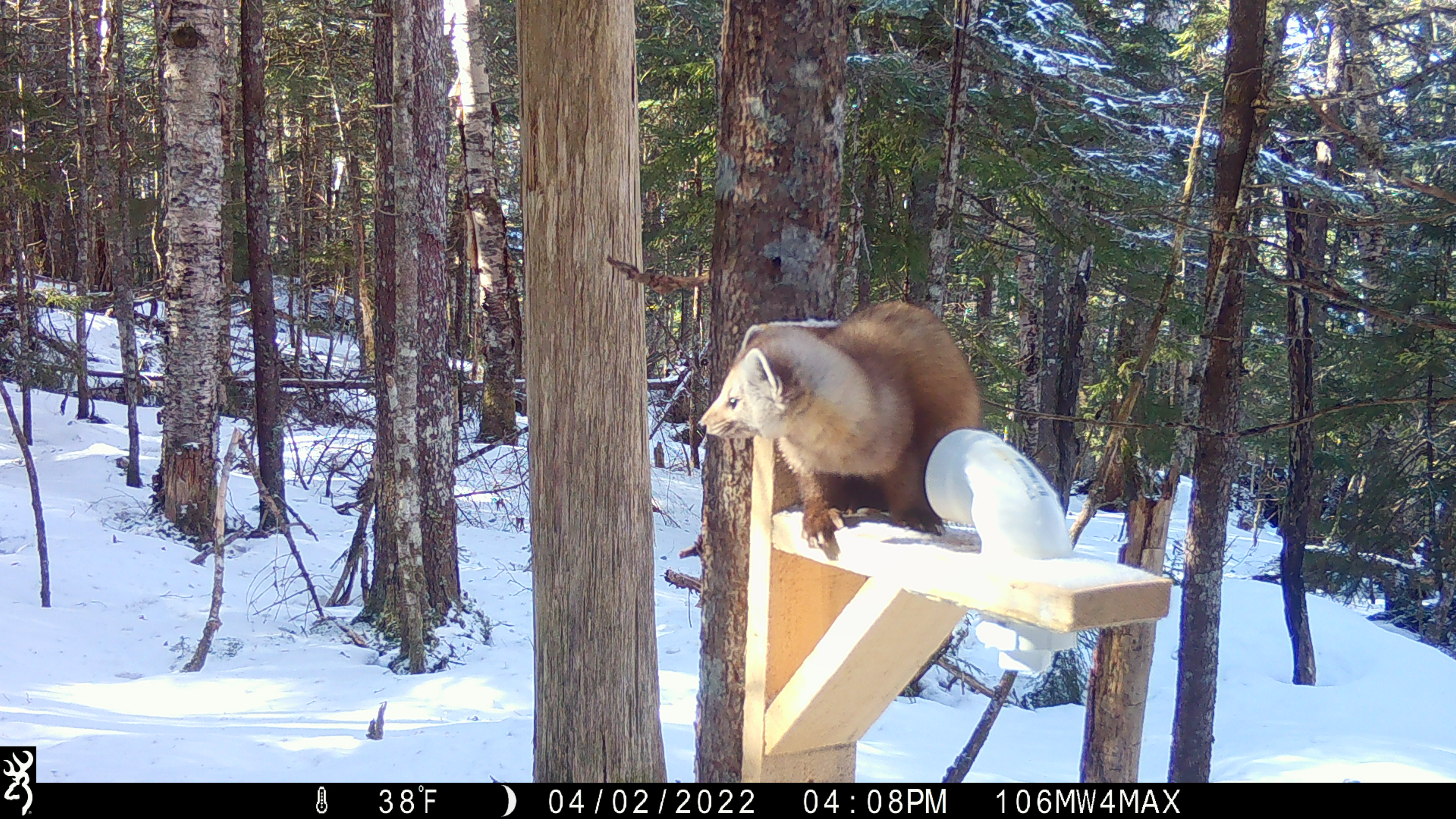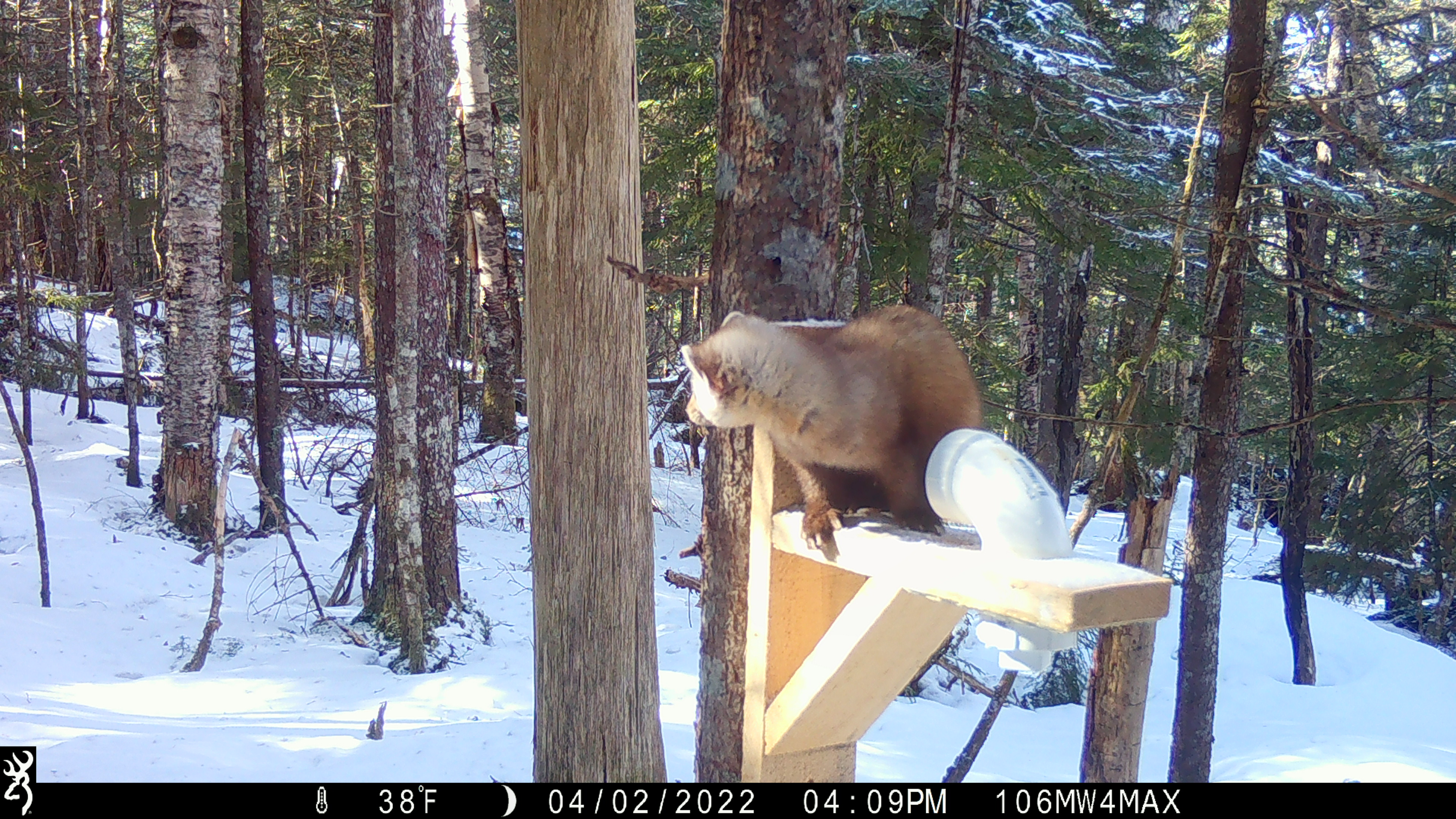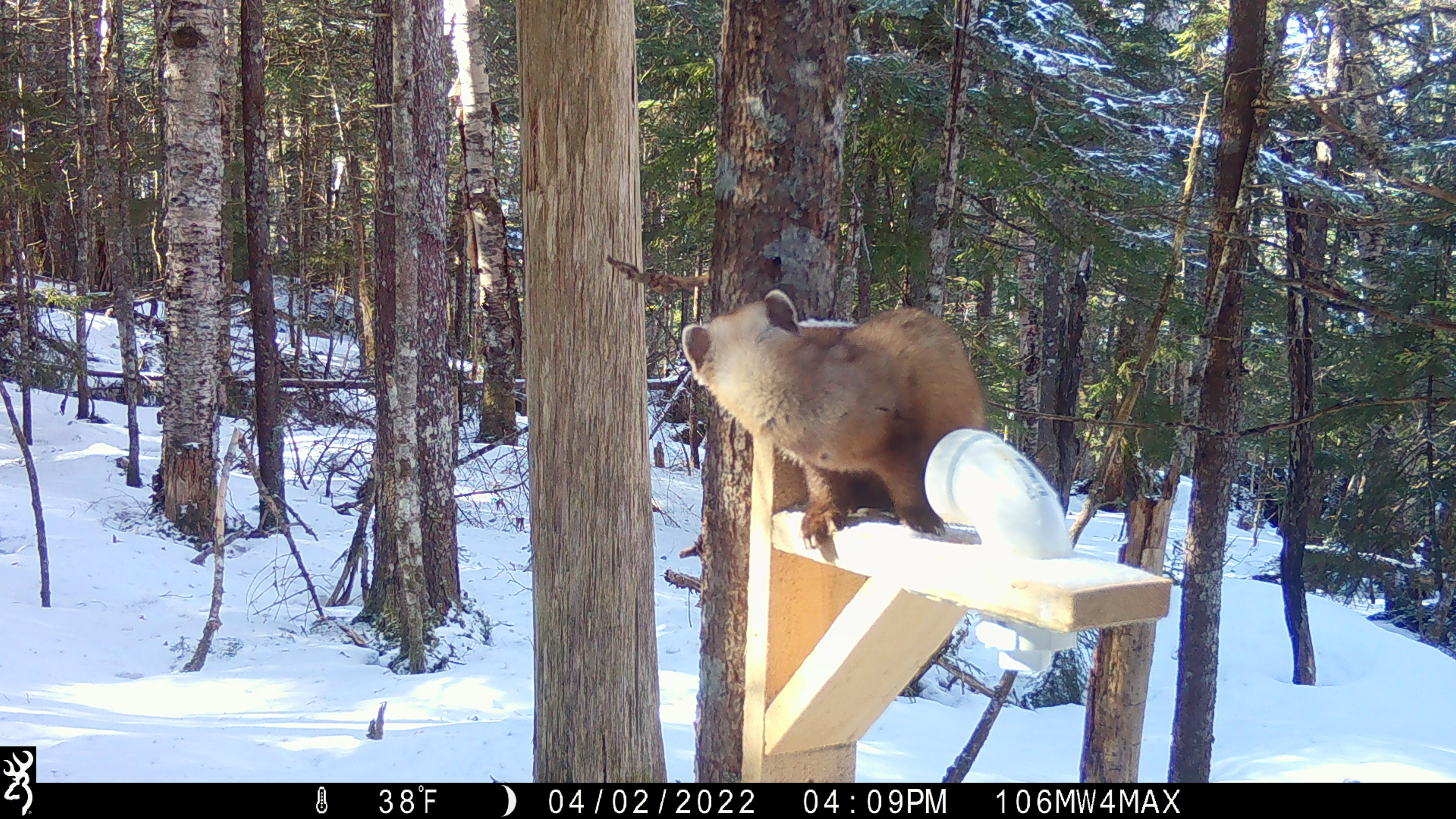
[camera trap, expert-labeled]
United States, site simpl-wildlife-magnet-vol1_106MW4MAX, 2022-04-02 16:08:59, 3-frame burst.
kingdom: Animalia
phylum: Chordata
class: Mammalia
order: Carnivora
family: Mustelidae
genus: Martes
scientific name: Martes americana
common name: american marten